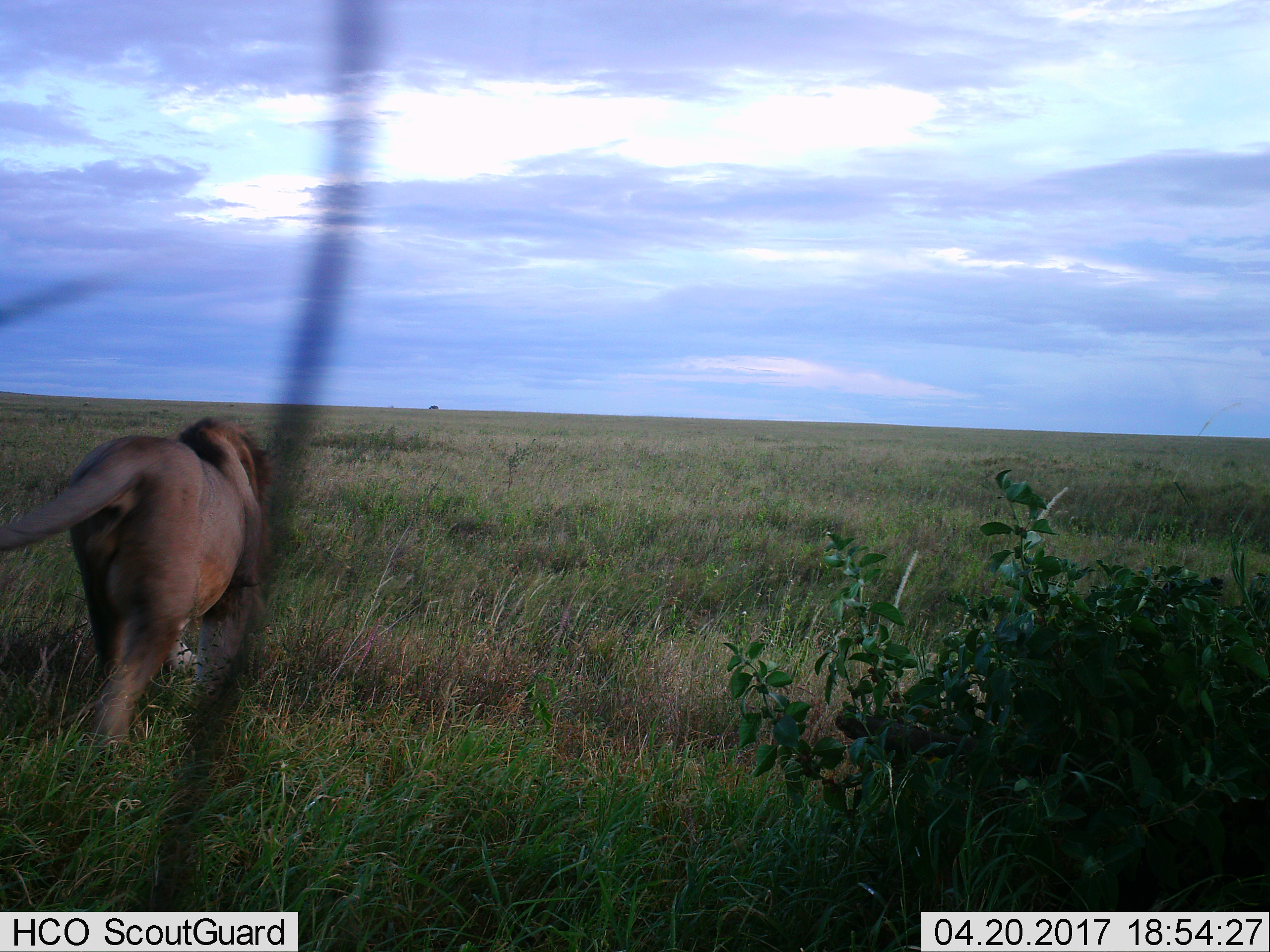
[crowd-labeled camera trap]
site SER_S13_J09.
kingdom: Animalia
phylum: Chordata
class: Mammalia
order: Carnivora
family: Felidae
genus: Panthera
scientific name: Panthera leo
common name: lion male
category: lionmale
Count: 1.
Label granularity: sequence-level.